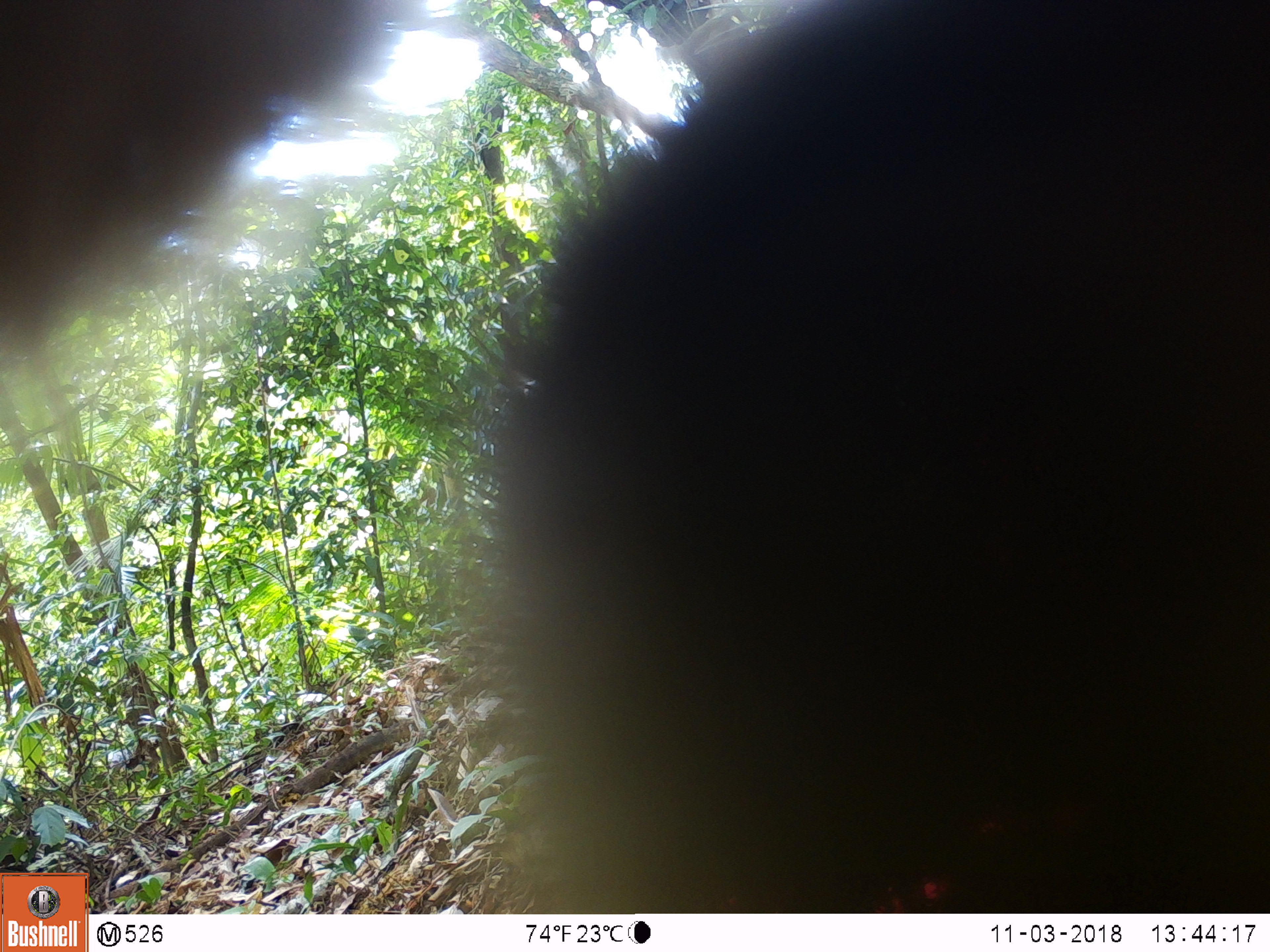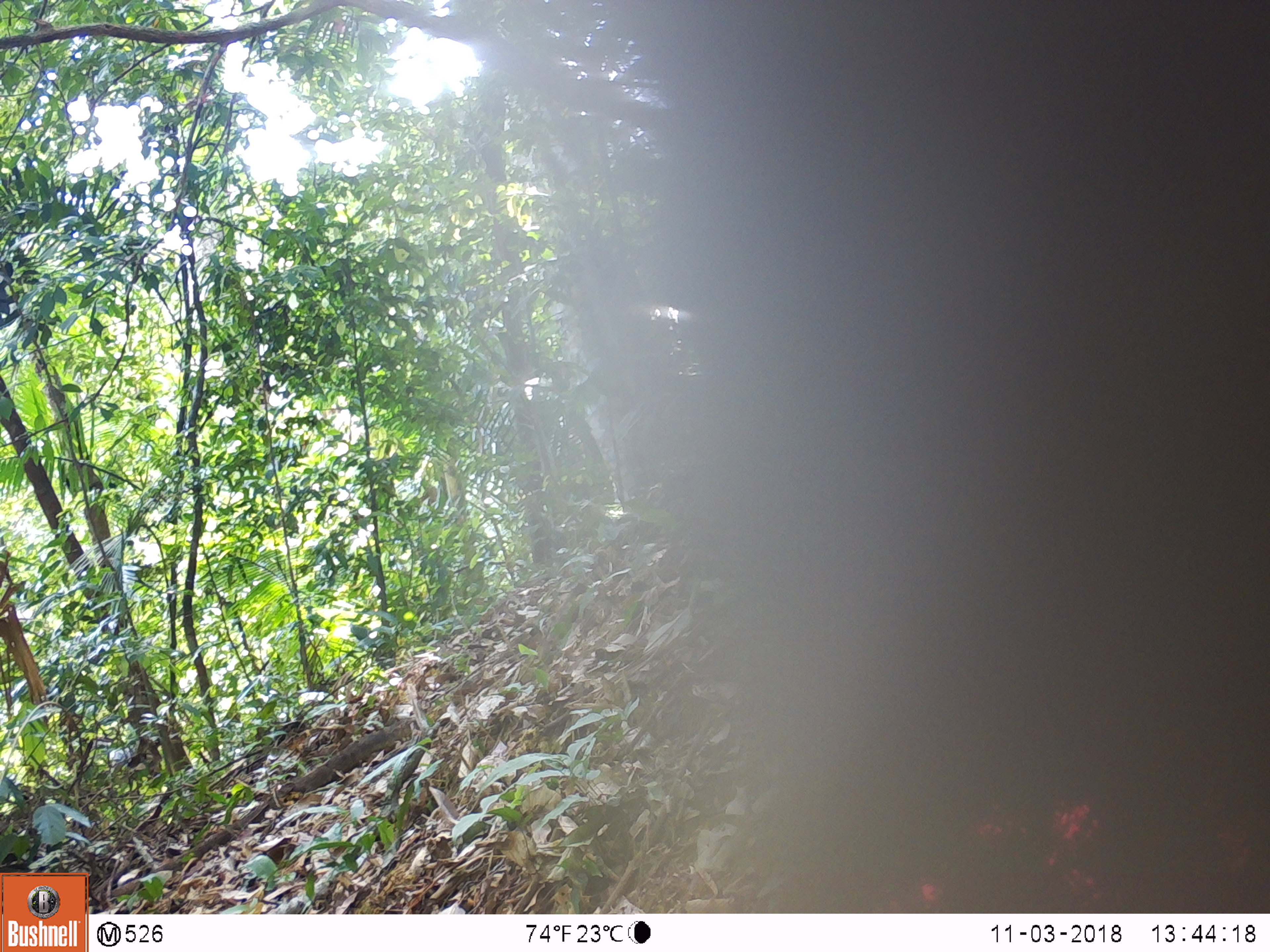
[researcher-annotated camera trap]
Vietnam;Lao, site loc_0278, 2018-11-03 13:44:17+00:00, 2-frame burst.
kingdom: Animalia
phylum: Chordata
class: Mammalia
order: Primates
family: Cercopithecidae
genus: Macaca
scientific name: Macaca nemestrina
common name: pig-tailed macaque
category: pig tailed macaque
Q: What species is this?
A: Pig tailed macaque (pig-tailed macaque) (Macaca nemestrina).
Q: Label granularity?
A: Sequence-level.